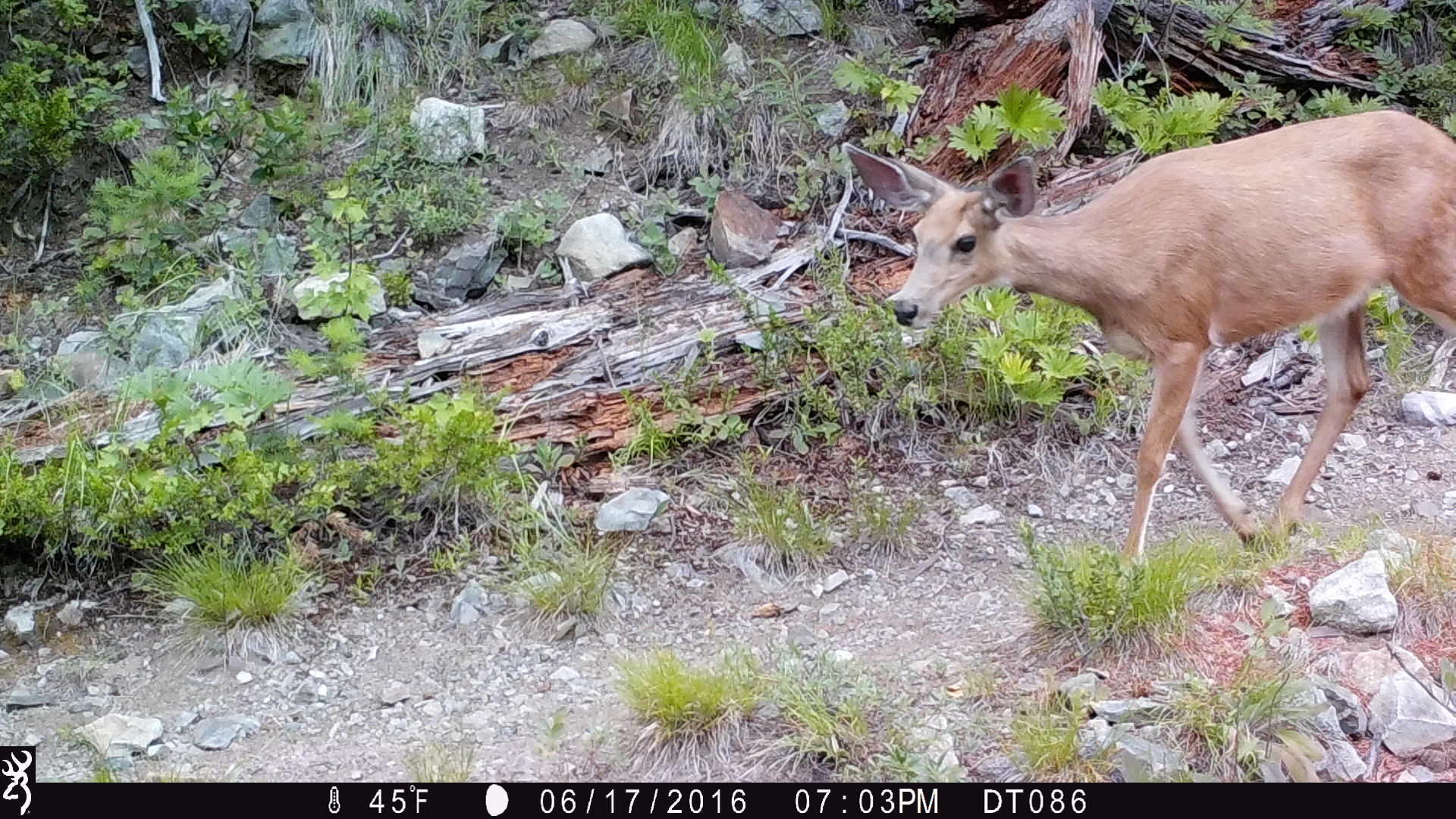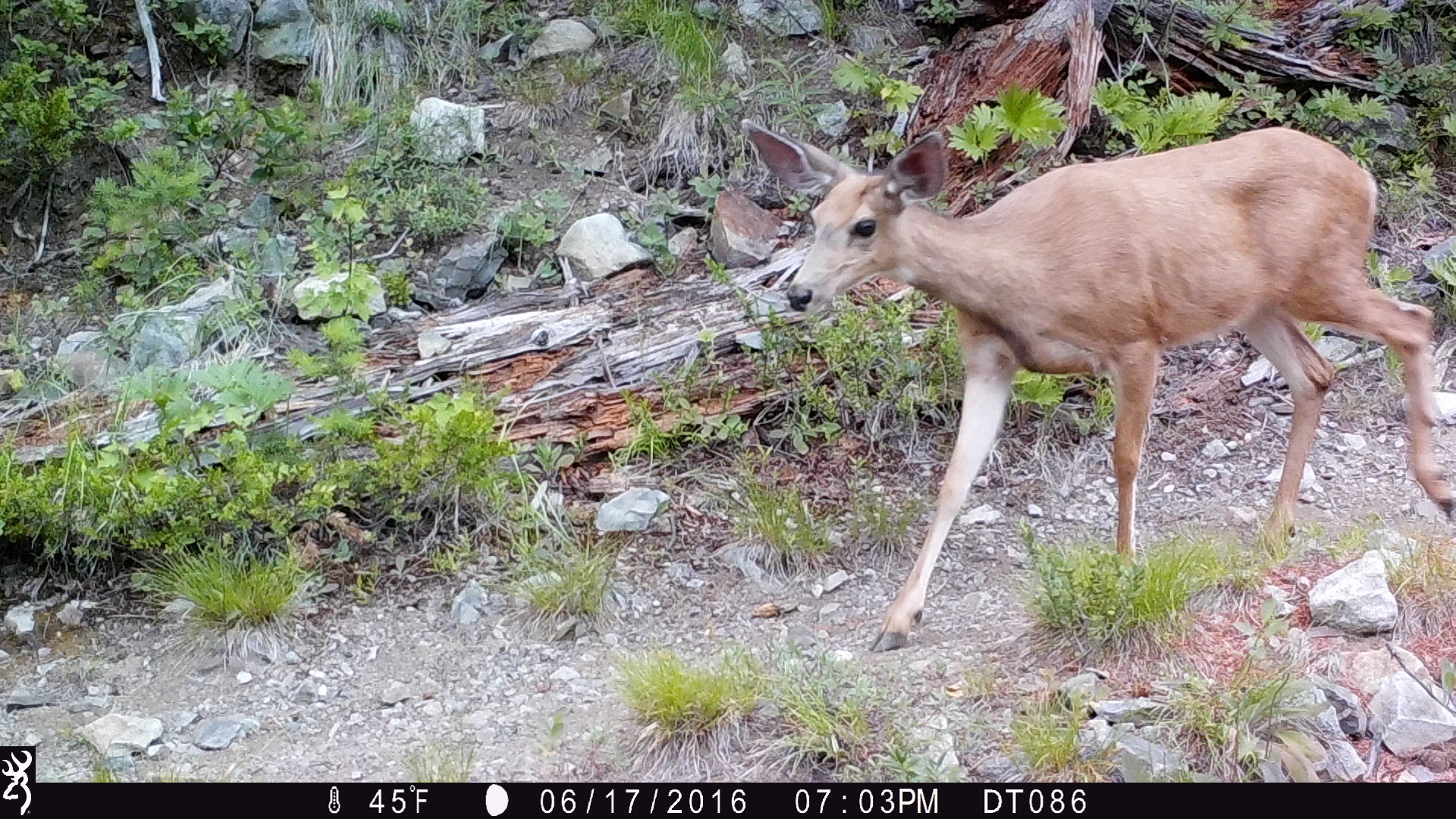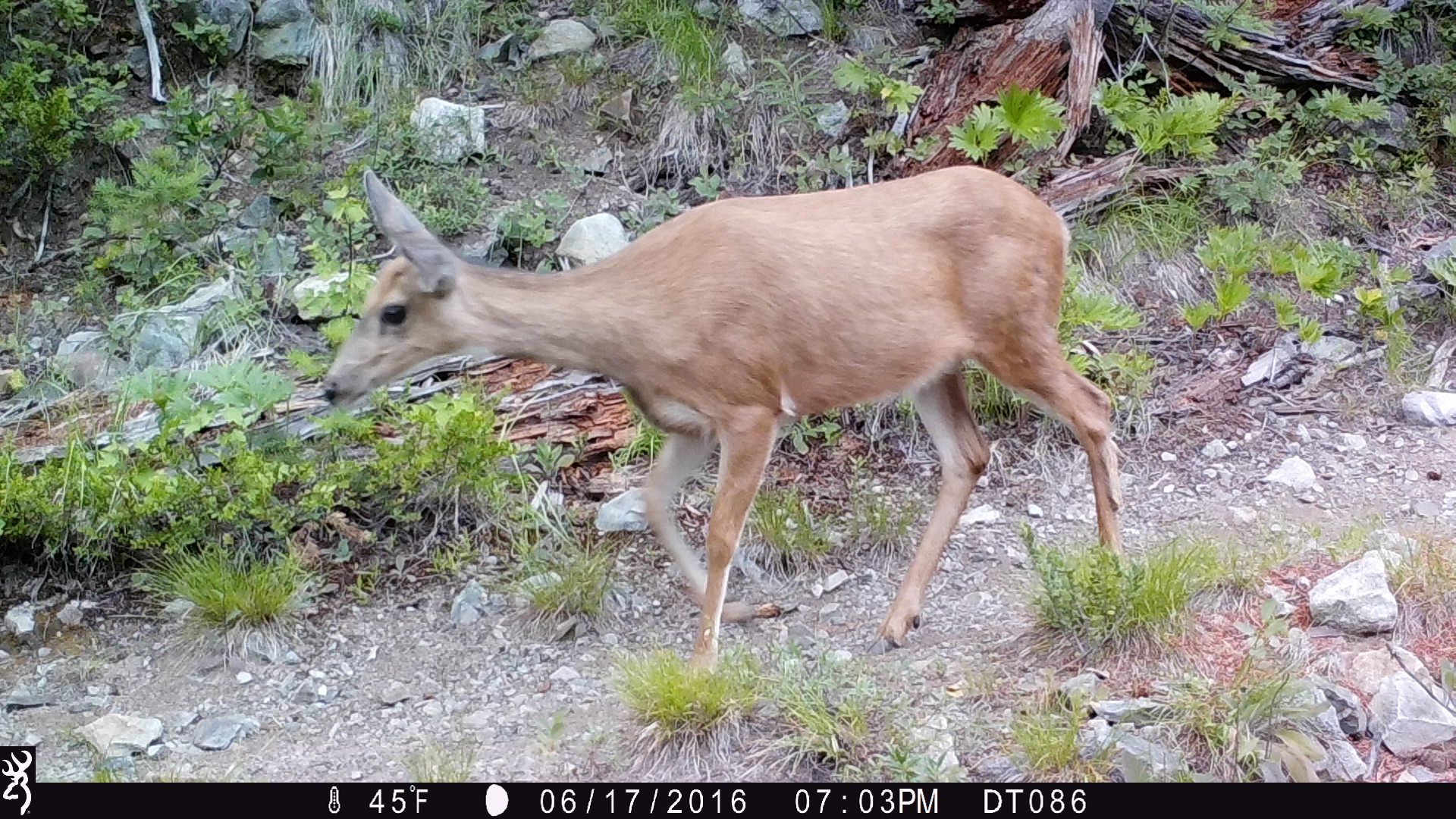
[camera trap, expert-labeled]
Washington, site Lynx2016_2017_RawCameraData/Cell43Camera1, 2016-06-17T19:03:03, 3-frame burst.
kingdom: Animalia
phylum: Chordata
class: Mammalia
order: Artiodactyla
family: Cervidae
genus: Odocoileus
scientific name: Odocoileus hemionus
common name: mule deer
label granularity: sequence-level